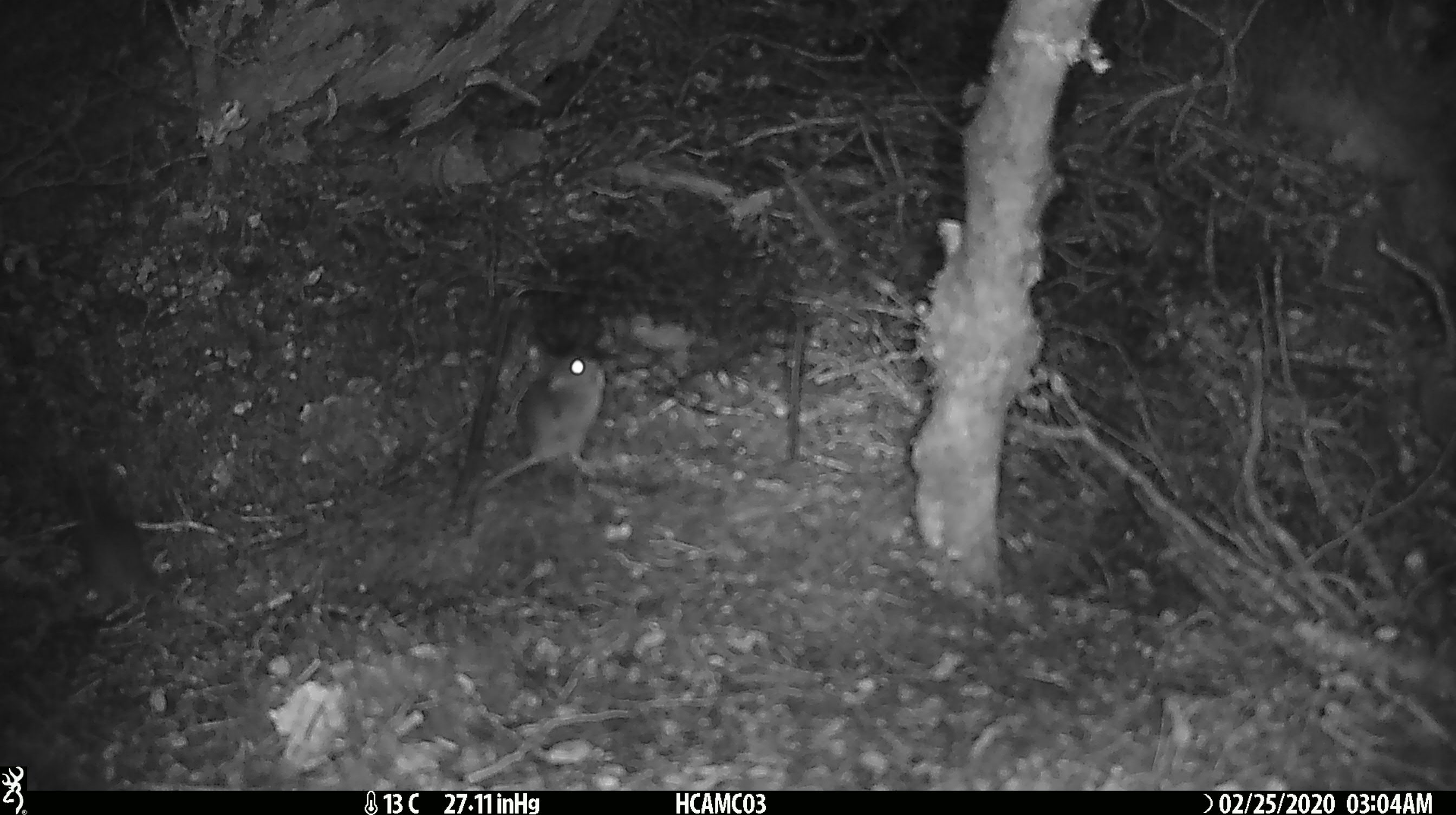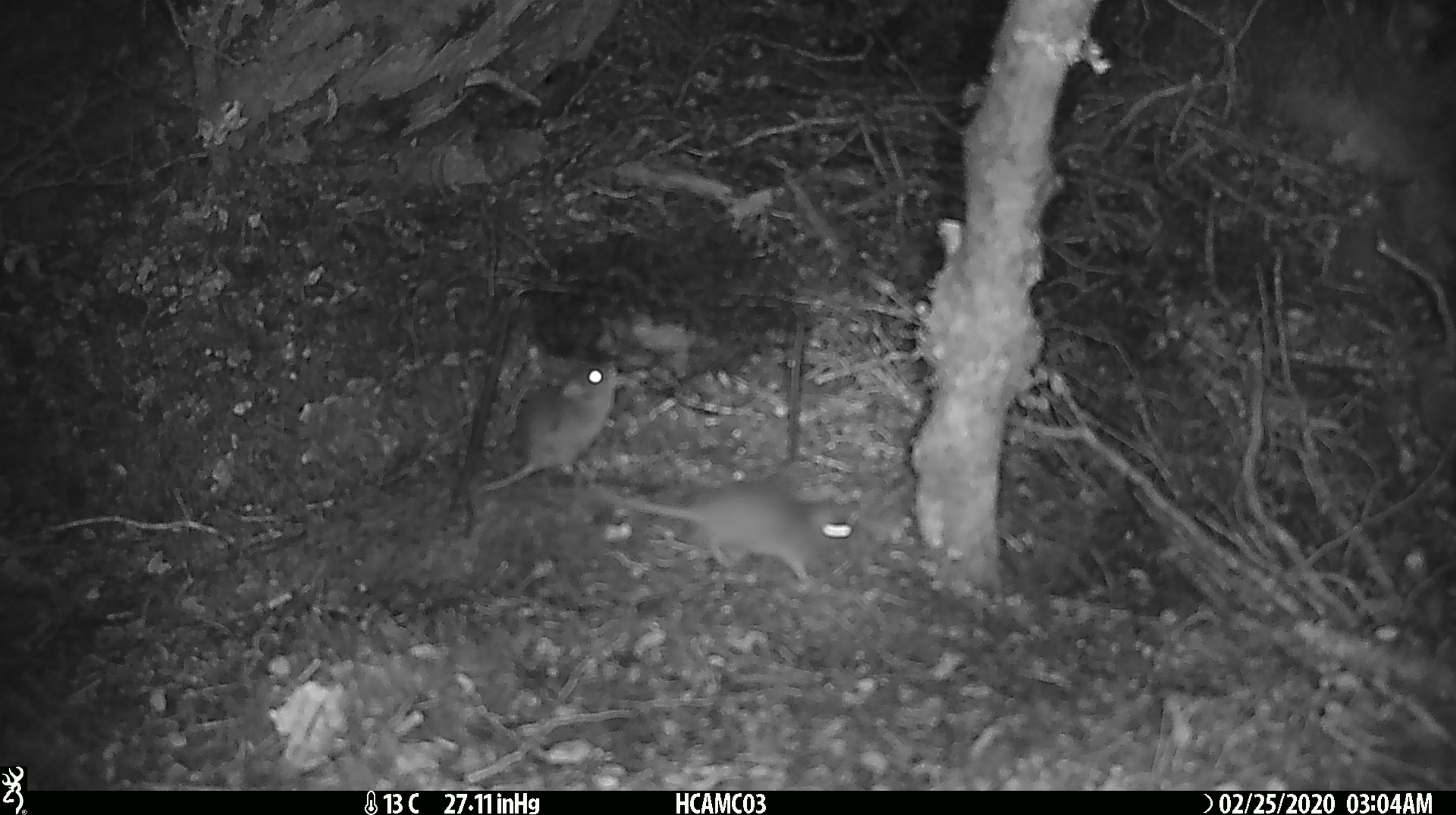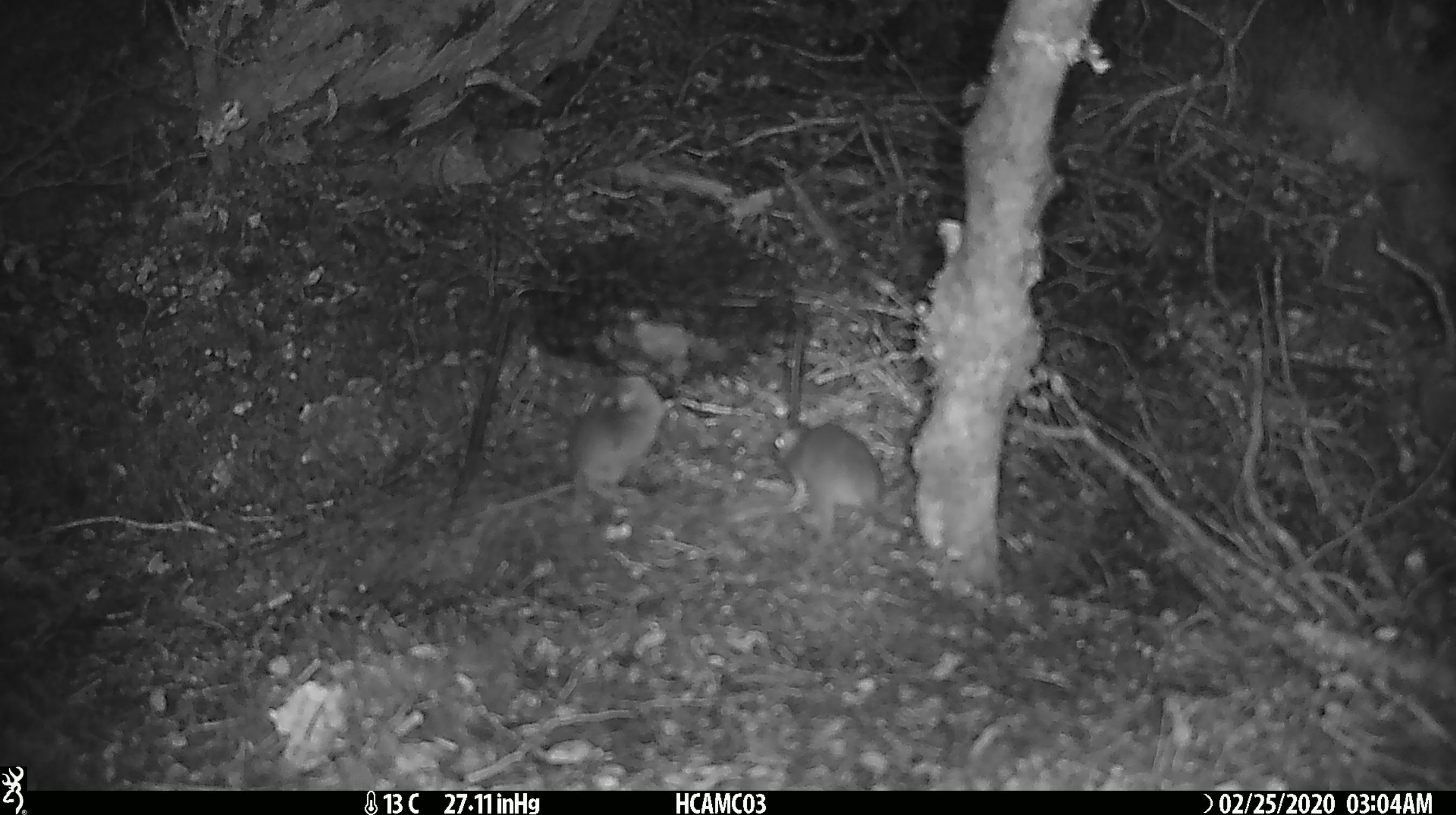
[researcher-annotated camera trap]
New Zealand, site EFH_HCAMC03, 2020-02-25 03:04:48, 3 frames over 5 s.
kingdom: Animalia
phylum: Chordata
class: Mammalia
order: Rodentia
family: Muridae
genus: Mus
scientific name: Mus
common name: mouse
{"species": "mouse (Mus)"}